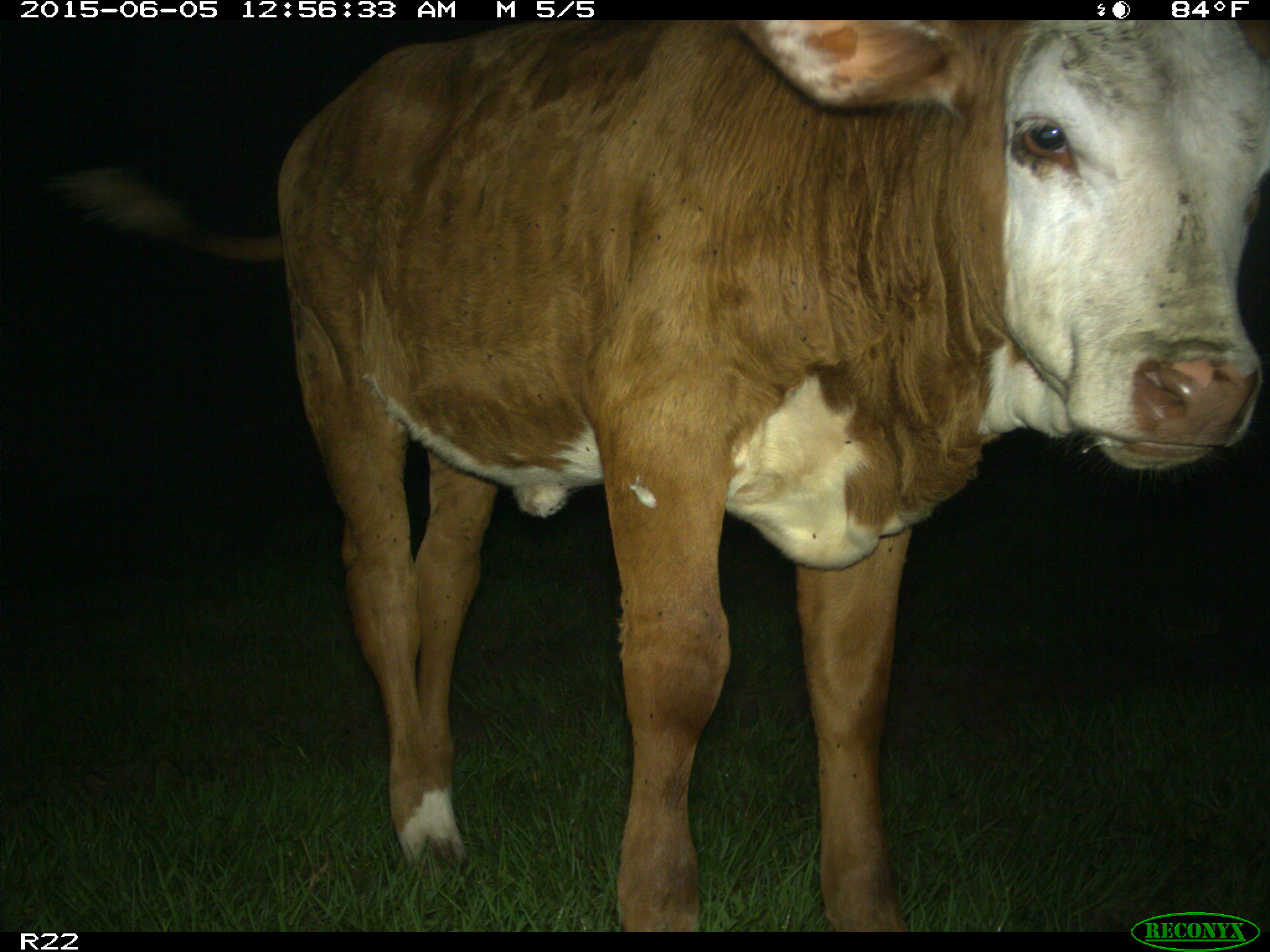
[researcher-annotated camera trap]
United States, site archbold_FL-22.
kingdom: Animalia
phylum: Chordata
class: Mammalia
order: Artiodactyla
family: Bovidae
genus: Bos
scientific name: Bos taurus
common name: domestic cow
Bos taurus (domestic cow).